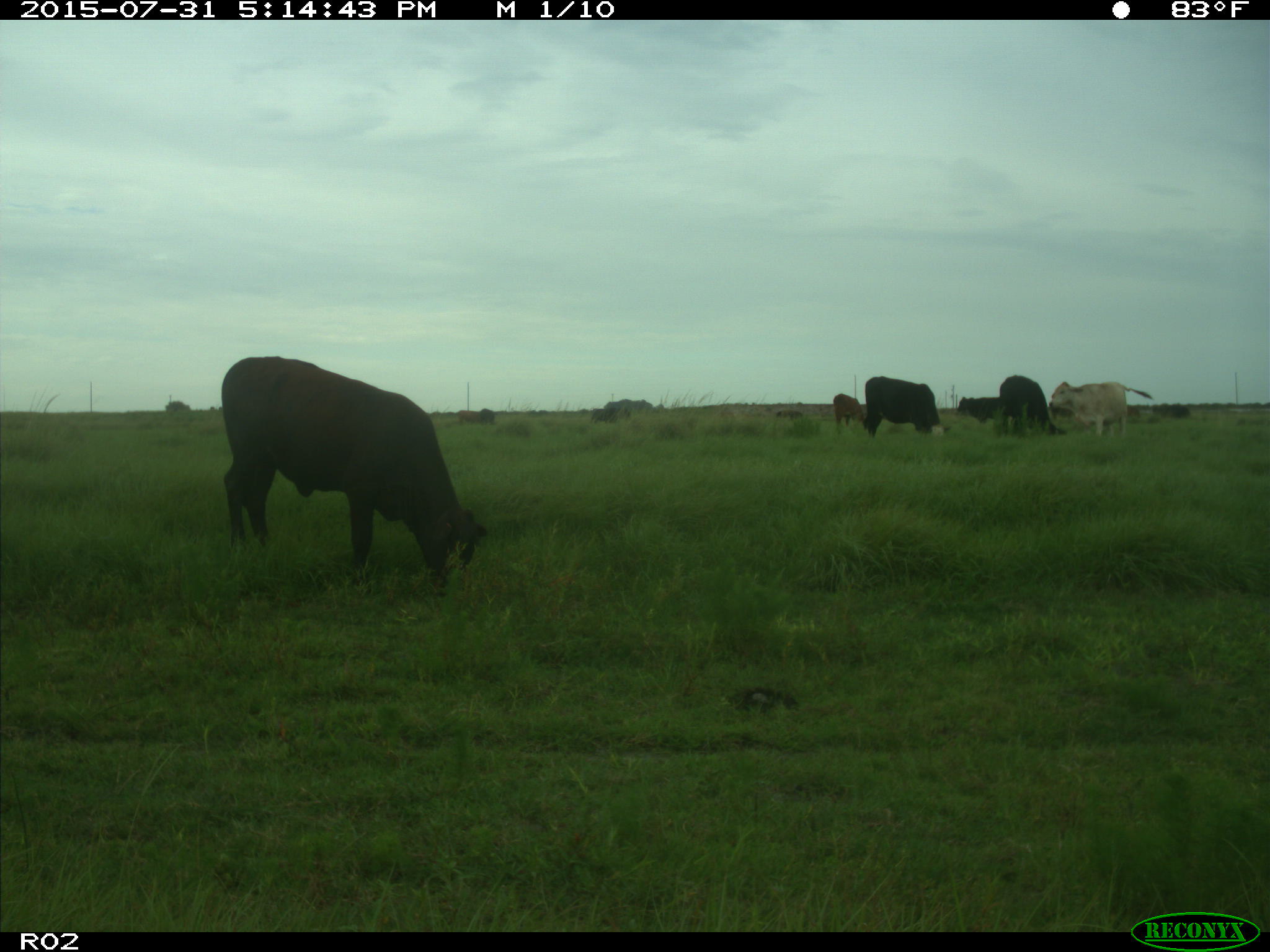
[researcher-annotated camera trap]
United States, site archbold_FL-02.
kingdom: Animalia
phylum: Chordata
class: Mammalia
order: Artiodactyla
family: Bovidae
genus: Bos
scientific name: Bos taurus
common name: domestic cow